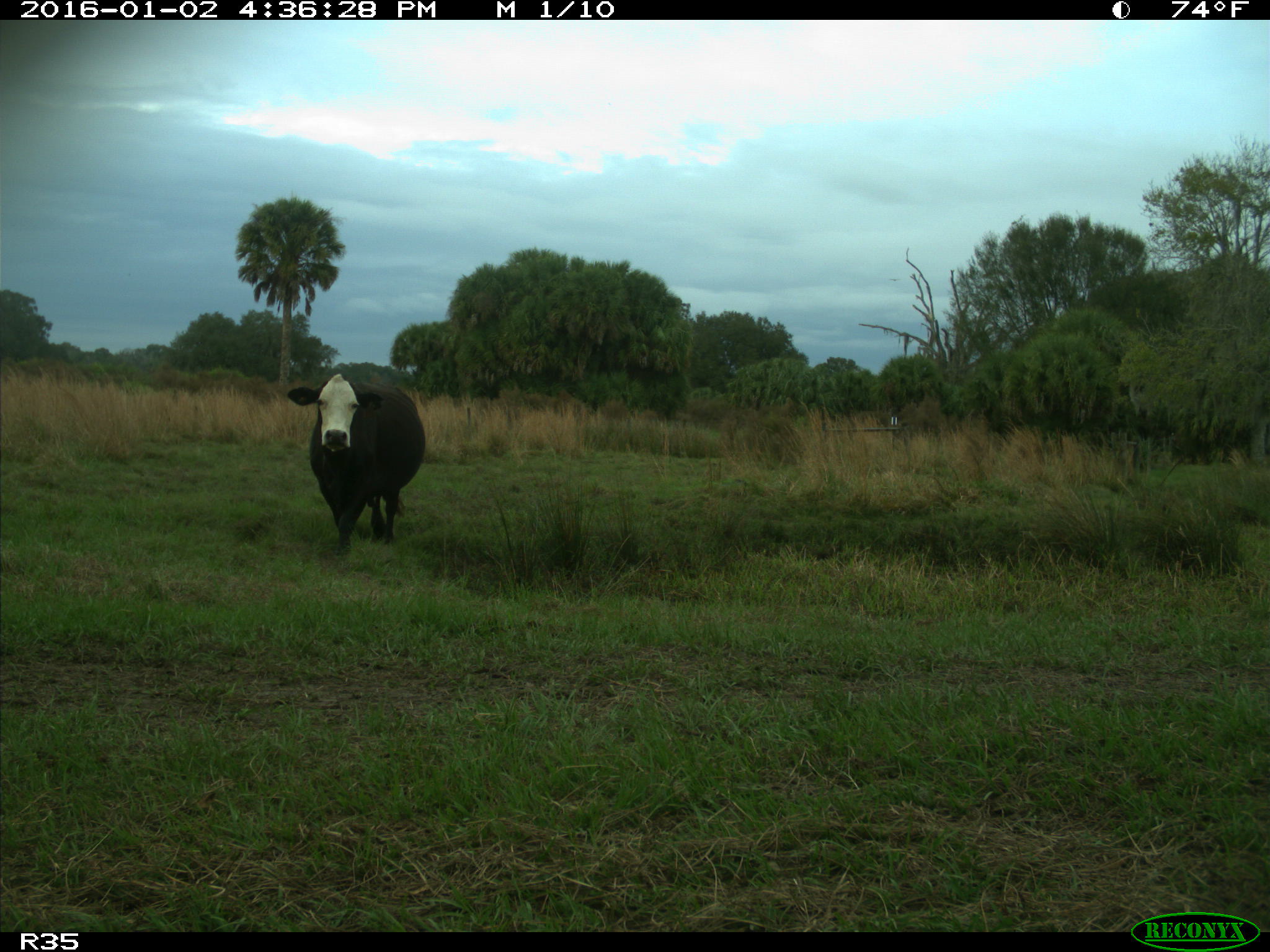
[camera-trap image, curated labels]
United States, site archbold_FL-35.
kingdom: Animalia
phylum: Chordata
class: Mammalia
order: Artiodactyla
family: Bovidae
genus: Bos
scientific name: Bos taurus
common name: domestic cow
Bos taurus (domestic cow).